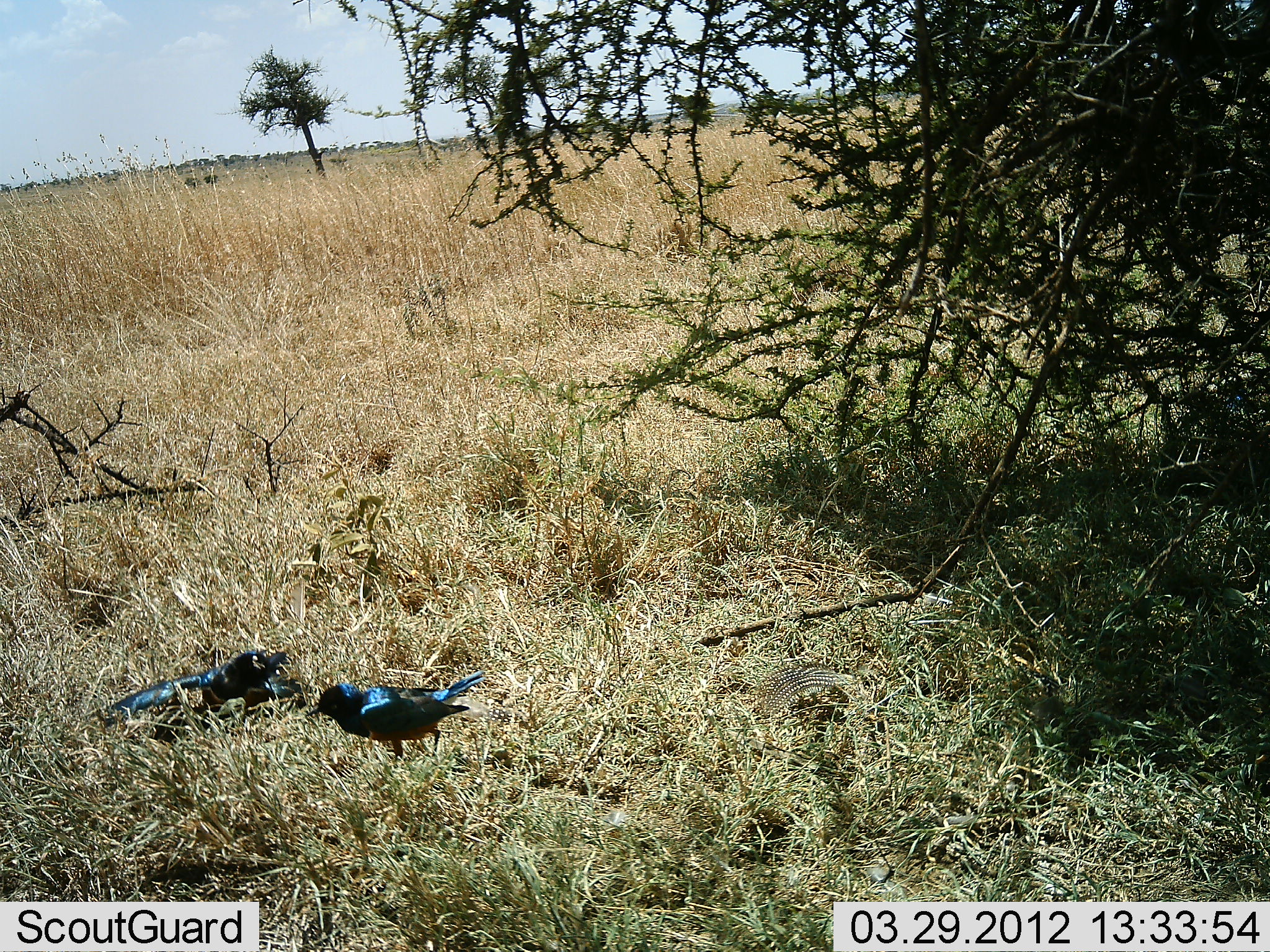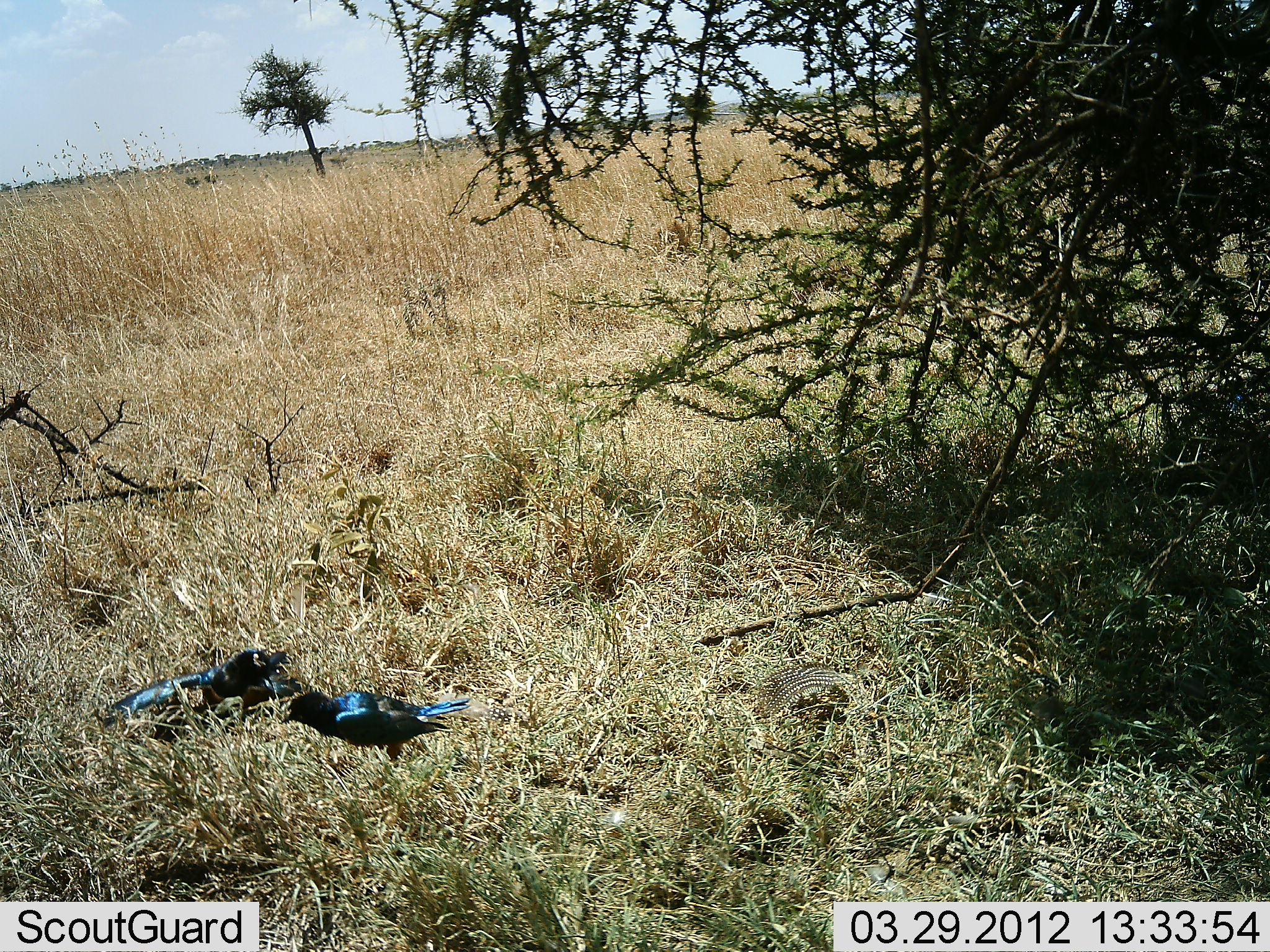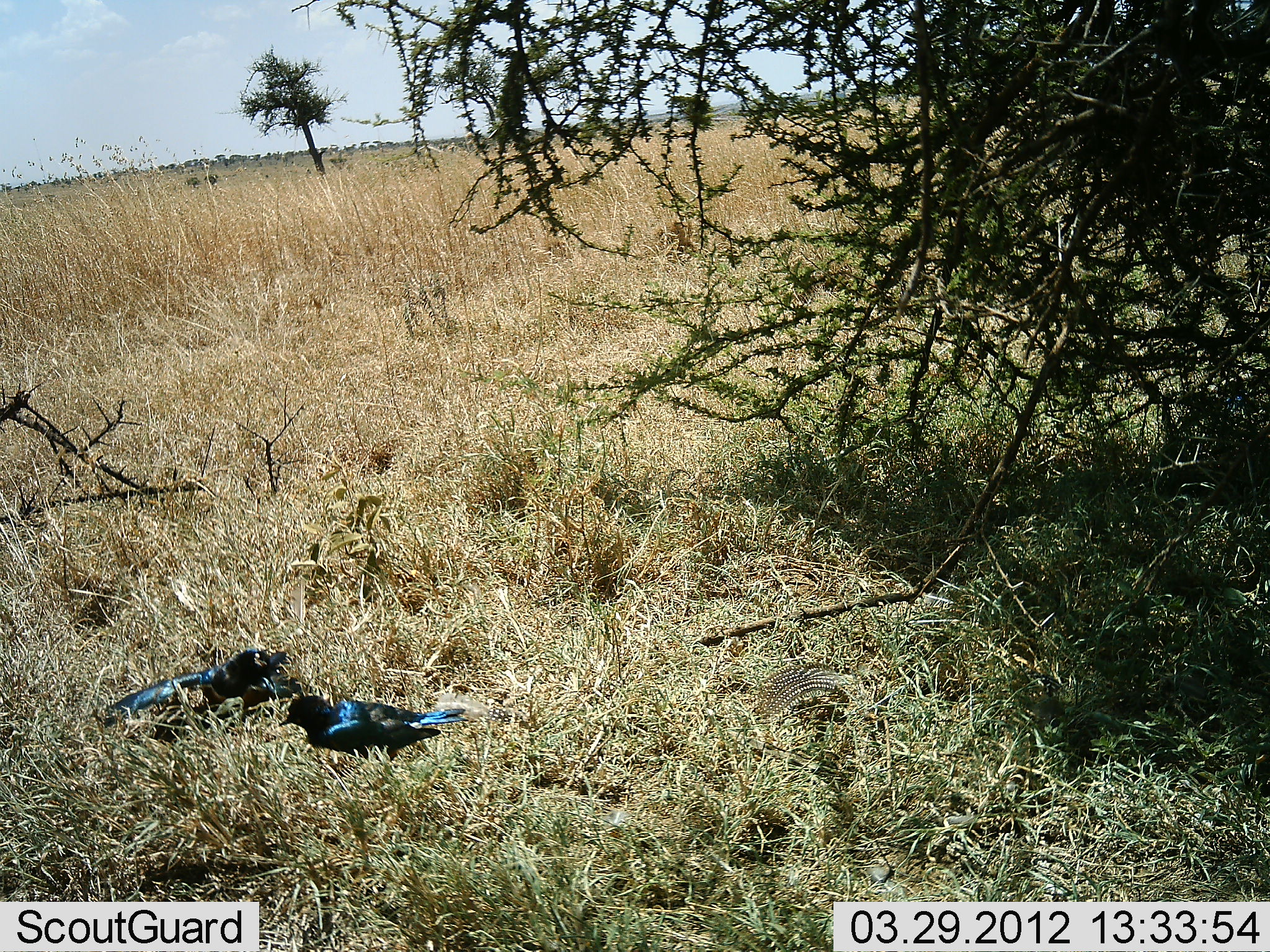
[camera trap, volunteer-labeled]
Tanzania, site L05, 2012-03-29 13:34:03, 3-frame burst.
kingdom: Animalia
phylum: Chordata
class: Aves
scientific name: Aves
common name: bird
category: otherbird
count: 2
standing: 52%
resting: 24%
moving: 12%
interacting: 28%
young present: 0%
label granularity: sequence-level